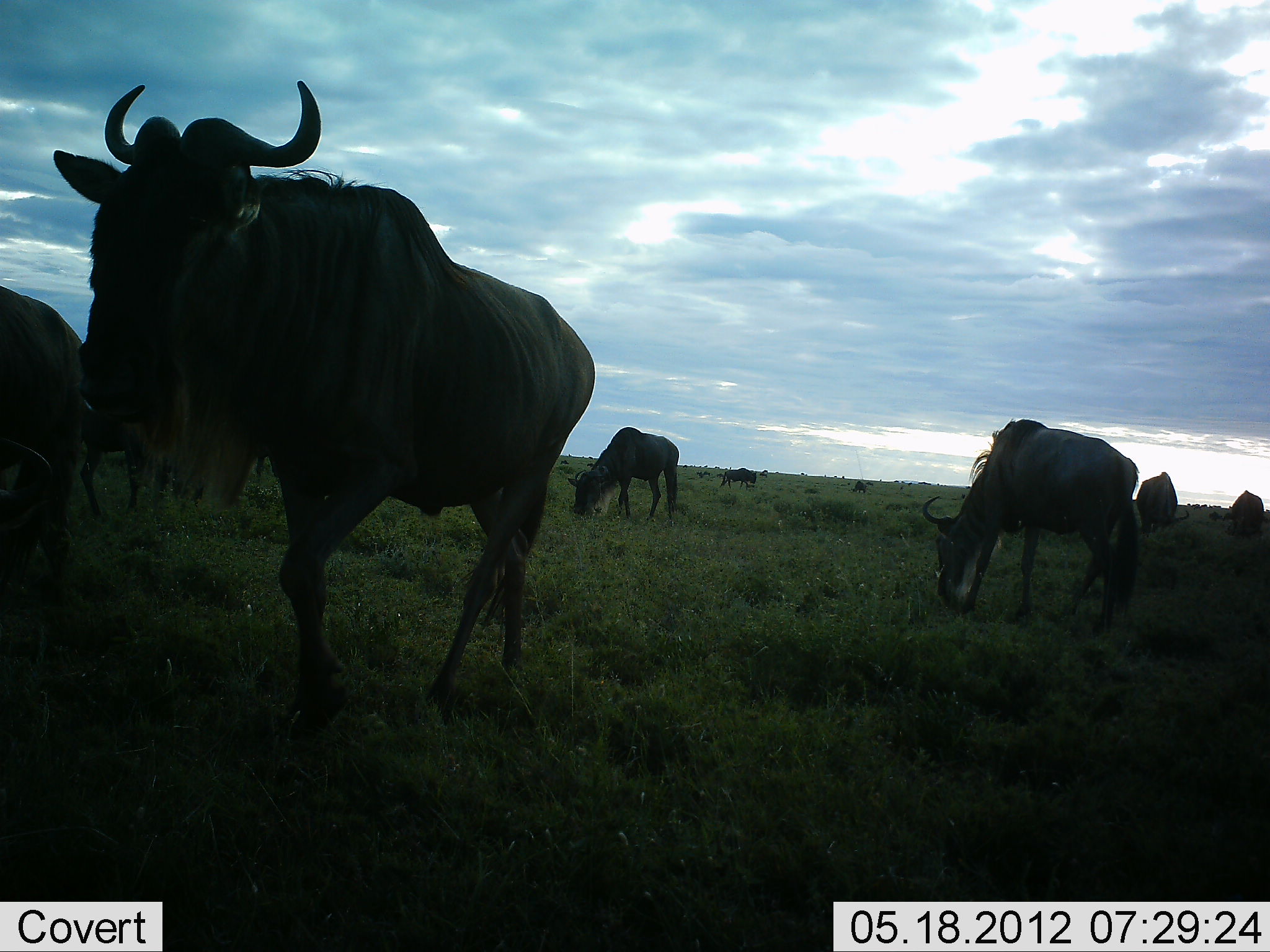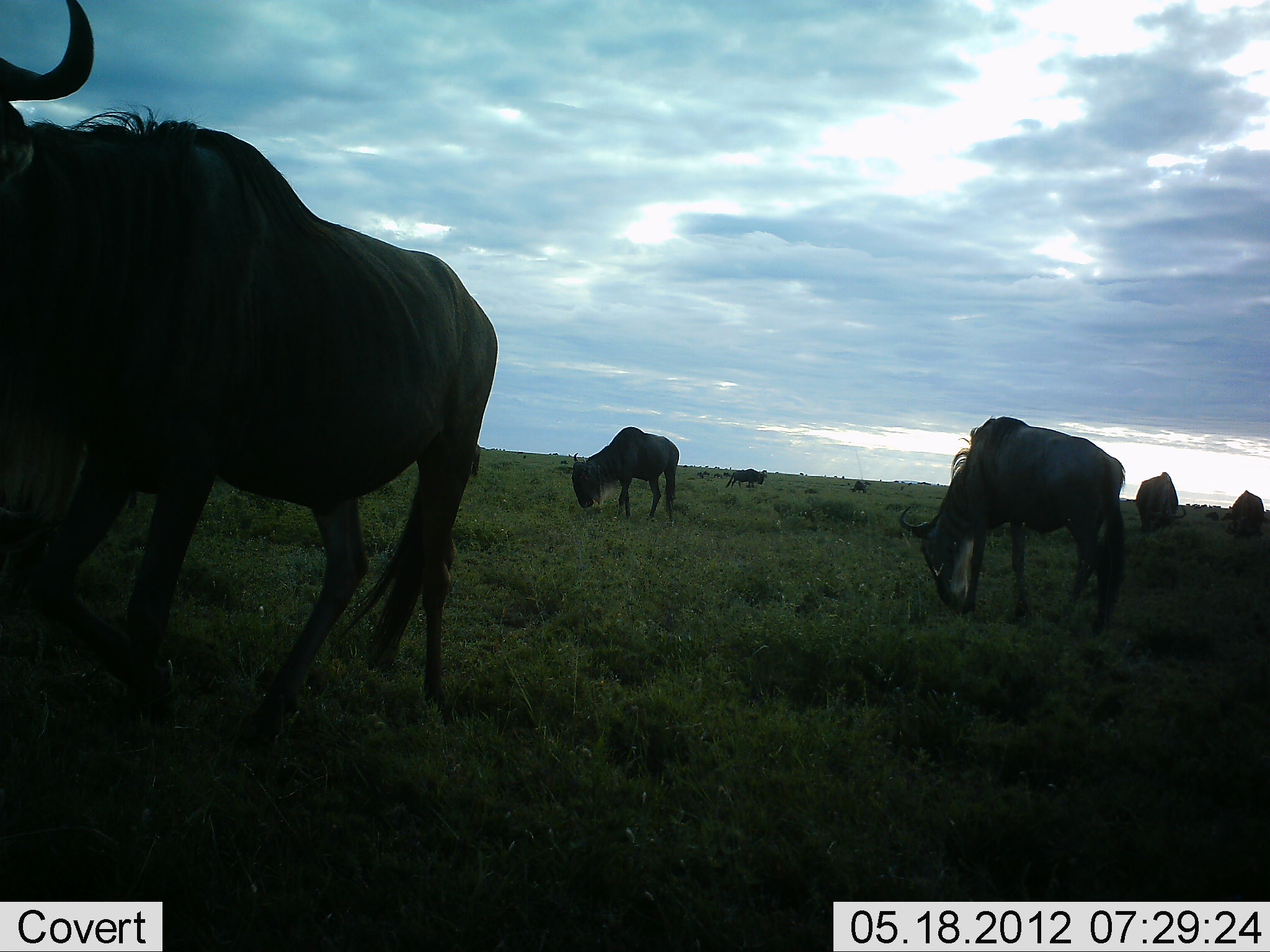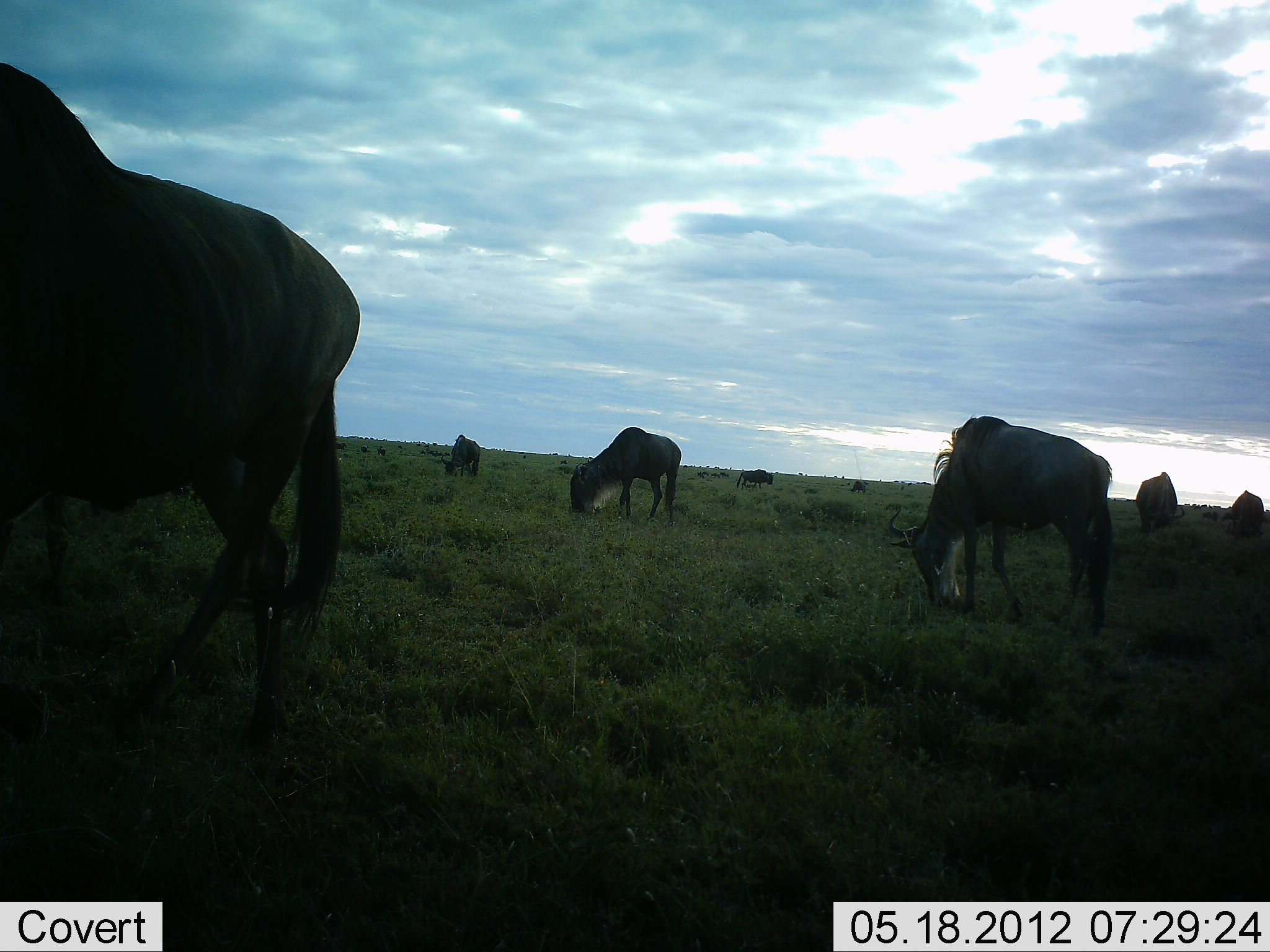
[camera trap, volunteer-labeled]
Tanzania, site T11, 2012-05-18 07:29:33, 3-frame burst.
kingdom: Animalia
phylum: Chordata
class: Mammalia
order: Artiodactyla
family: Bovidae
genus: Connochaetes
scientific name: Connochaetes taurinus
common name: blue wildebeest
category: wildebeest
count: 11-50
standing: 60%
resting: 0%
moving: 50%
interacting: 0%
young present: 0%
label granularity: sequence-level